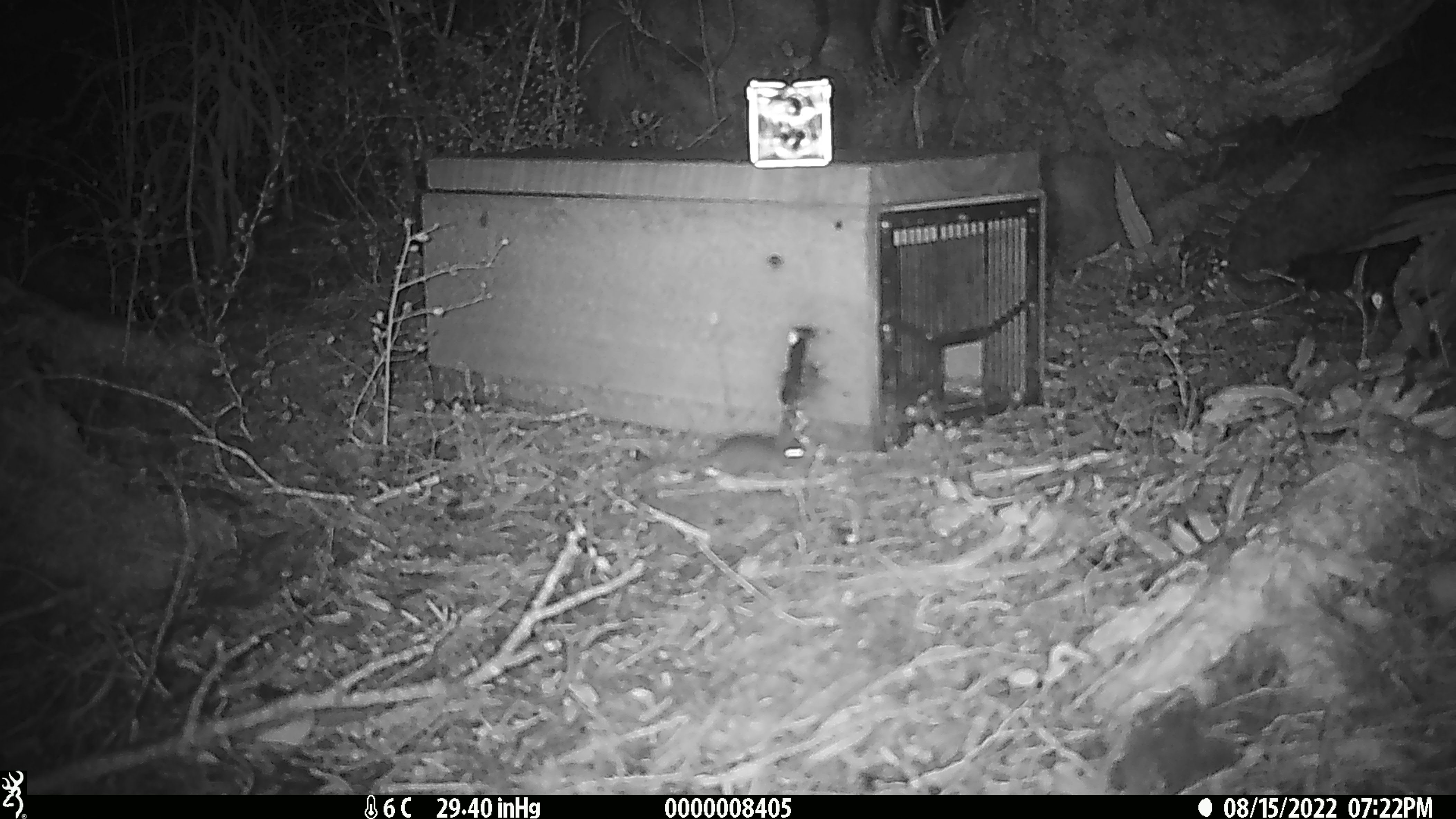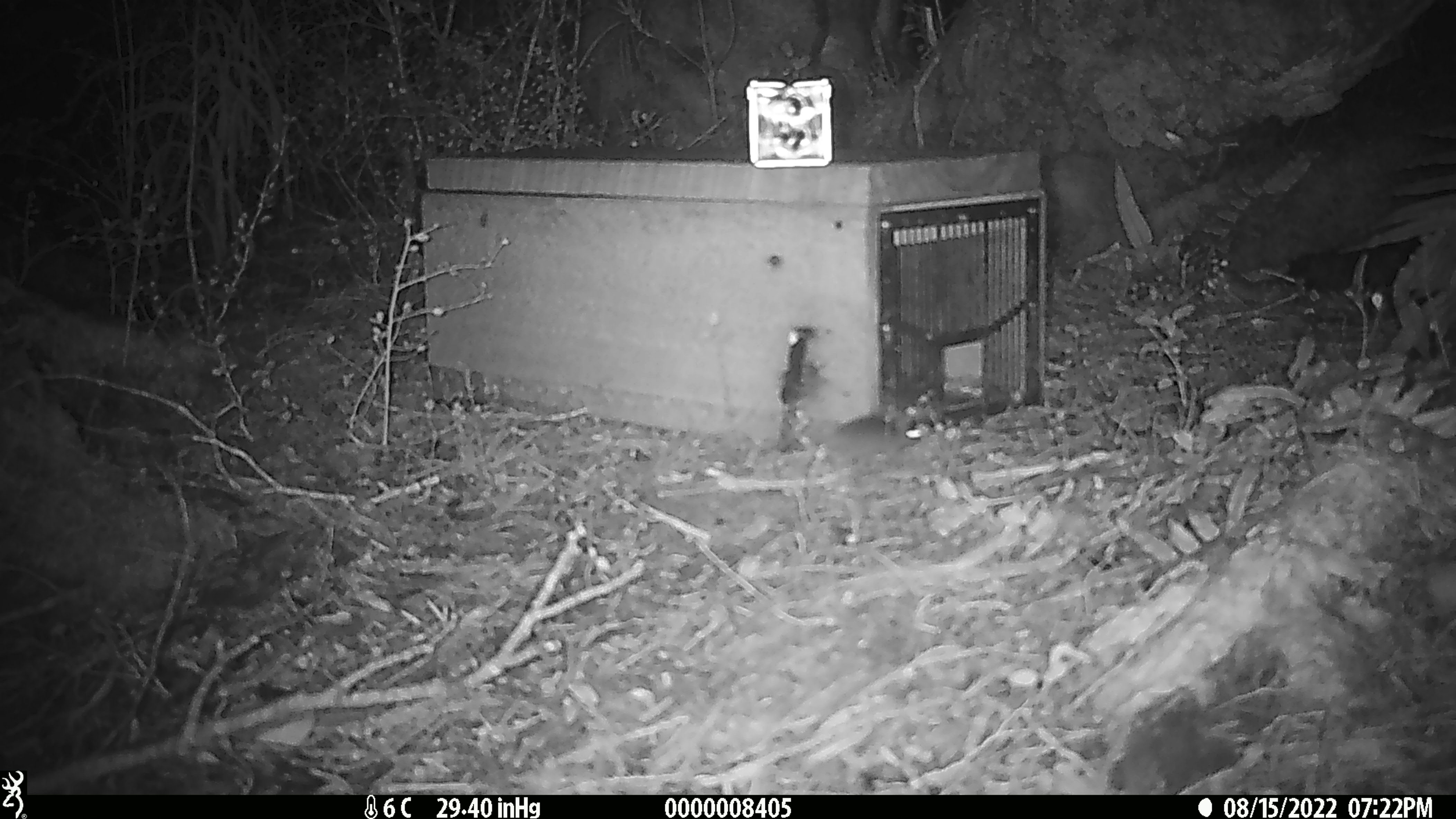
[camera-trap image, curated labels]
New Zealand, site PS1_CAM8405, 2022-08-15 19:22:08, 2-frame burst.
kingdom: Animalia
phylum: Chordata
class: Mammalia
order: Rodentia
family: Muridae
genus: Mus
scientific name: Mus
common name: mouse